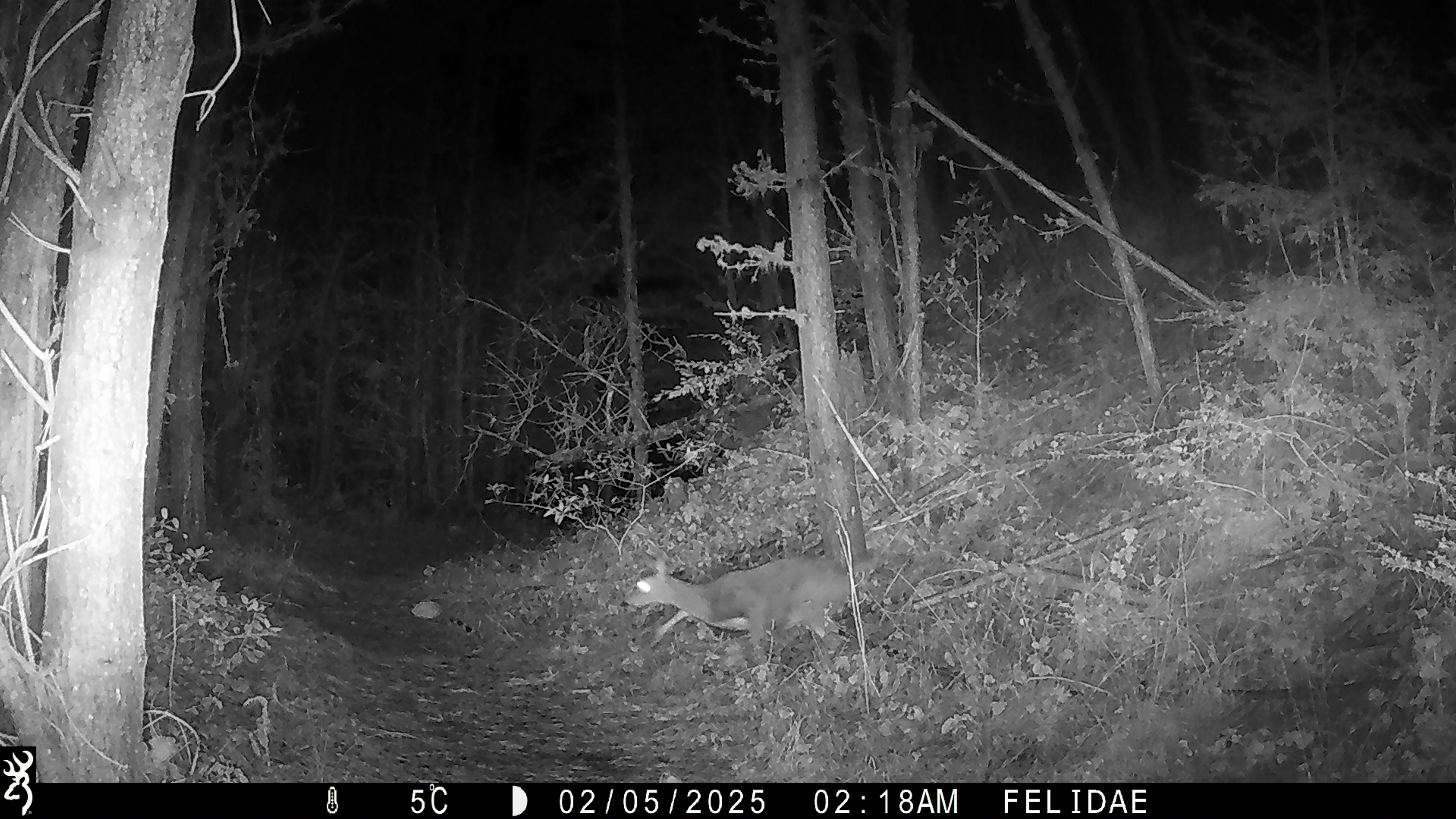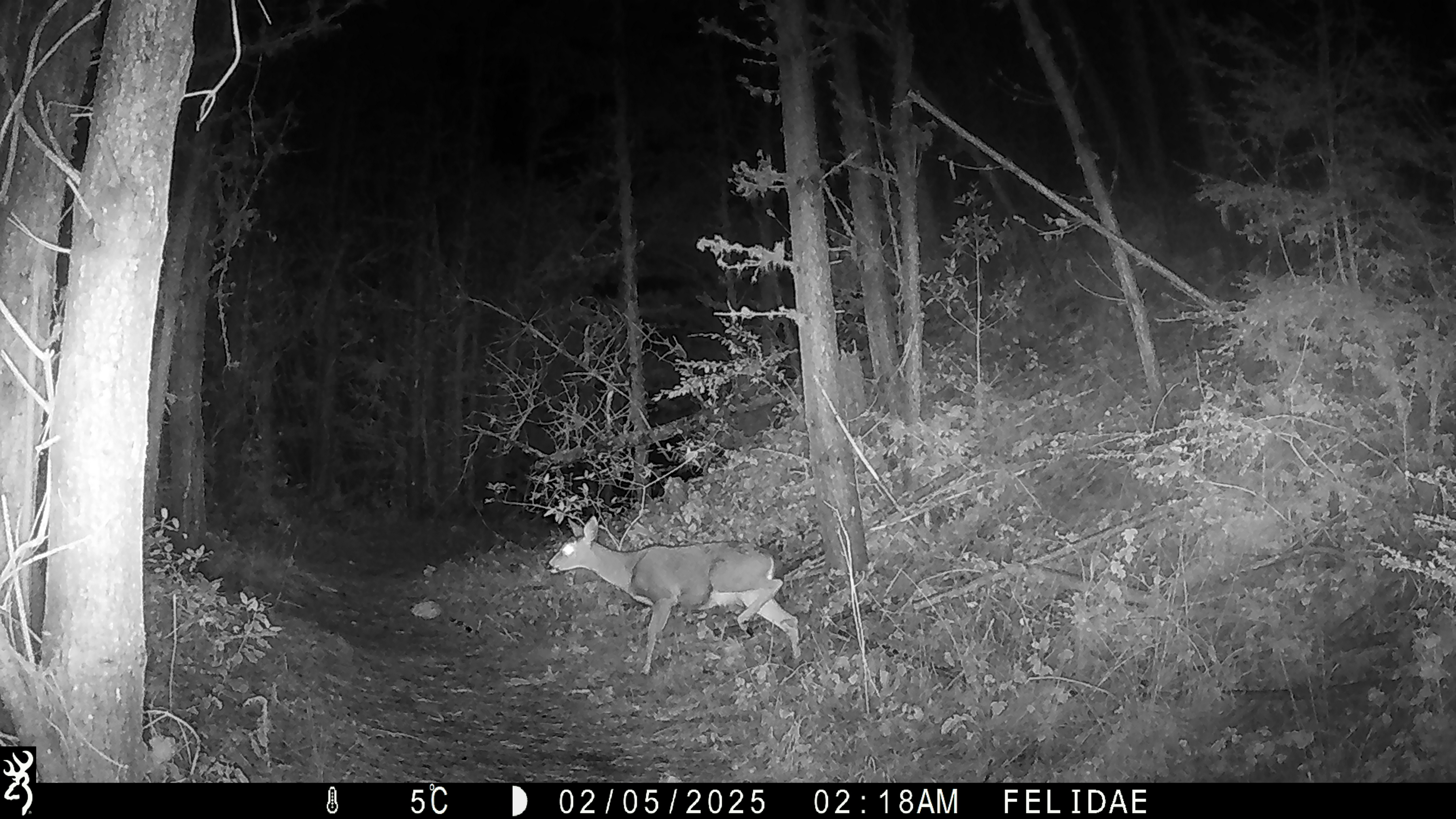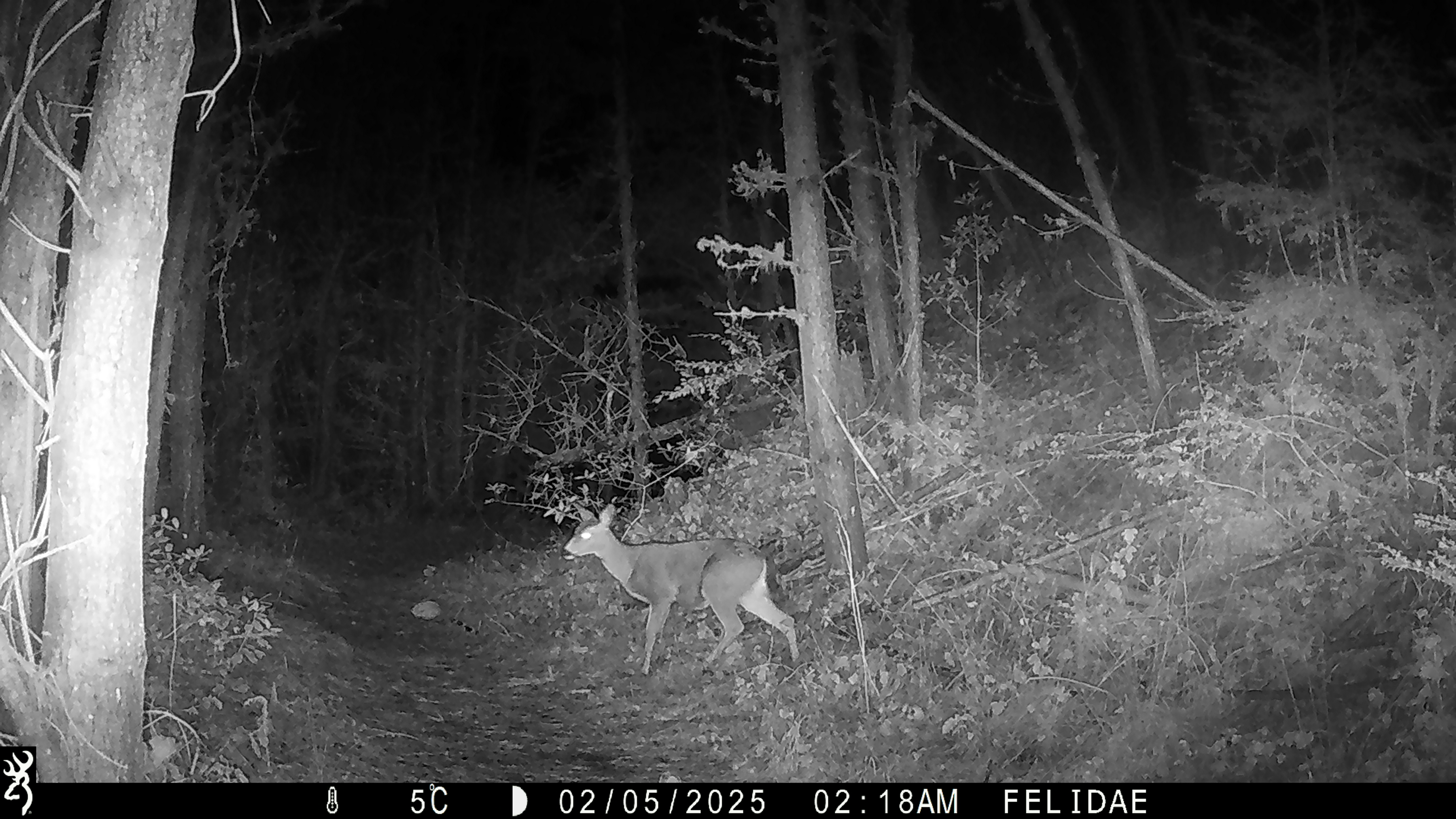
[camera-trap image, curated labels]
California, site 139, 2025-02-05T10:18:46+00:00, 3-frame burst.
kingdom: Animalia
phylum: Chordata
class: Mammalia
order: Artiodactyla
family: Cervidae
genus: Odocoileus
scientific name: Odocoileus hemionus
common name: mule deer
Mule deer (Odocoileus hemionus).